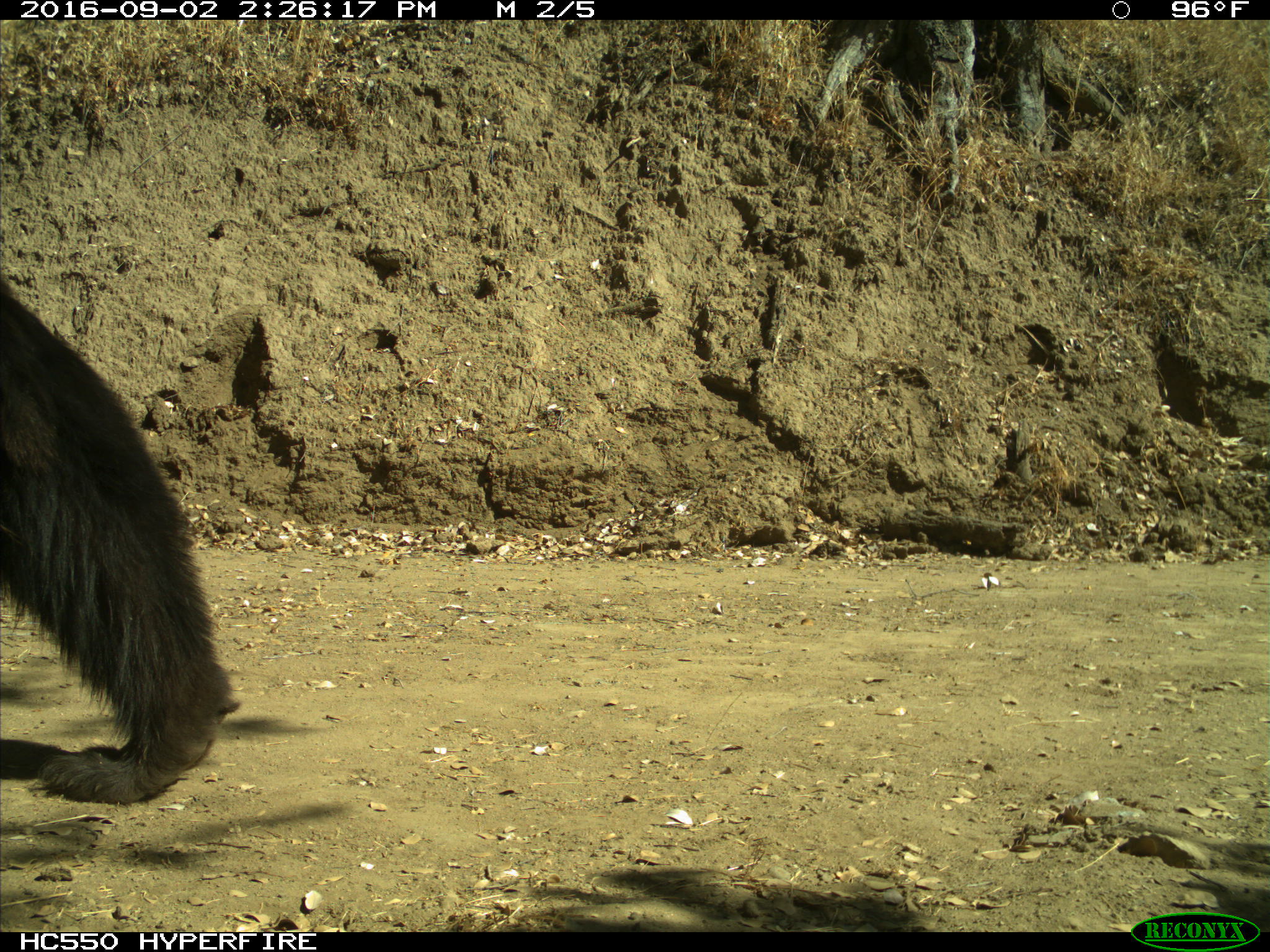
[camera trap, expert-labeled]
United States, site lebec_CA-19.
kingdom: Animalia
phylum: Chordata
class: Mammalia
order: Carnivora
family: Ursidae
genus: Ursus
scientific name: Ursus americanus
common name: american black bear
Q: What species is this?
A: Ursus americanus (american black bear).